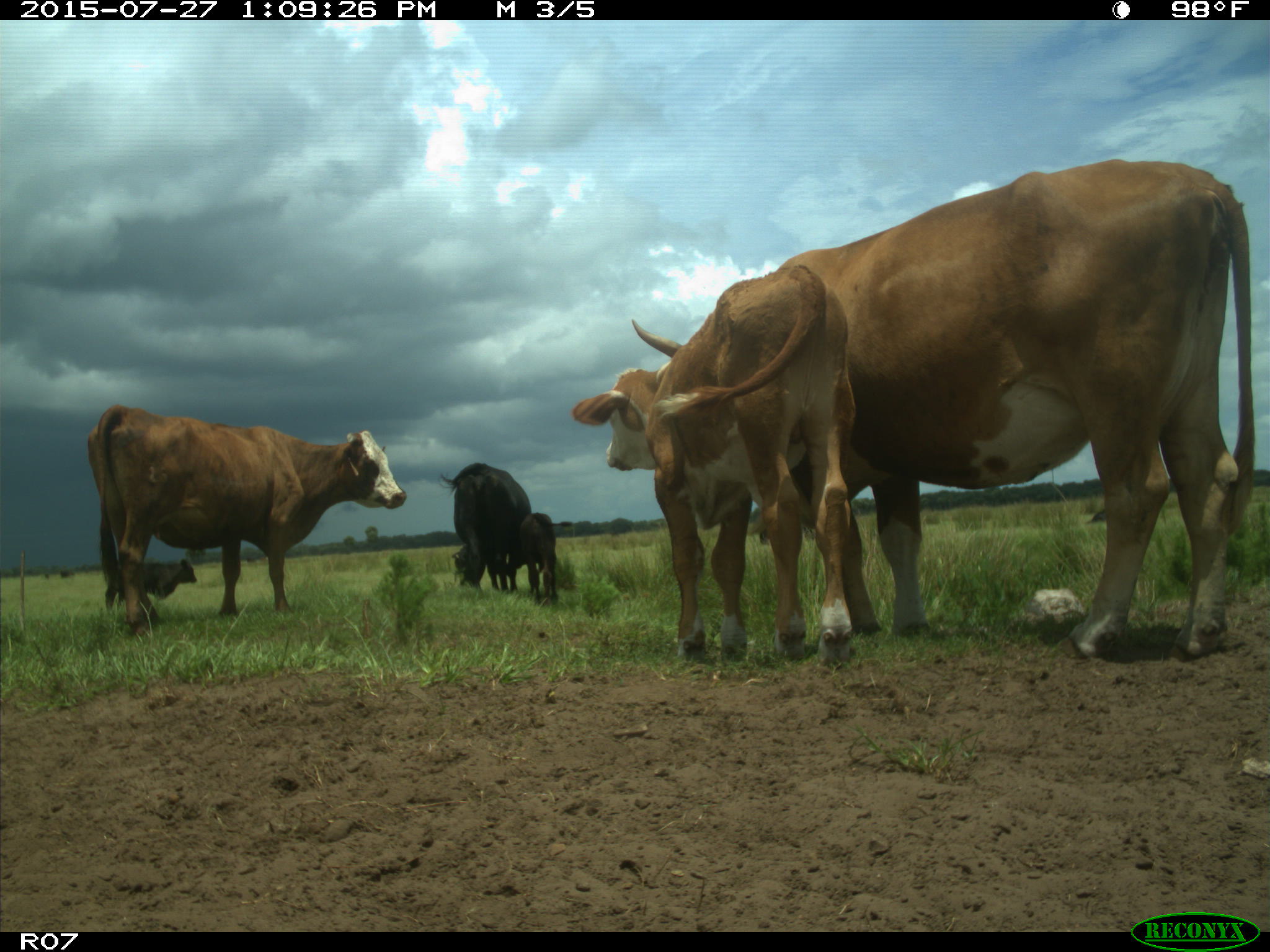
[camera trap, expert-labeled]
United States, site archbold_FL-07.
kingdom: Animalia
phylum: Chordata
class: Mammalia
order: Artiodactyla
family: Bovidae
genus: Bos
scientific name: Bos taurus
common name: domestic cow